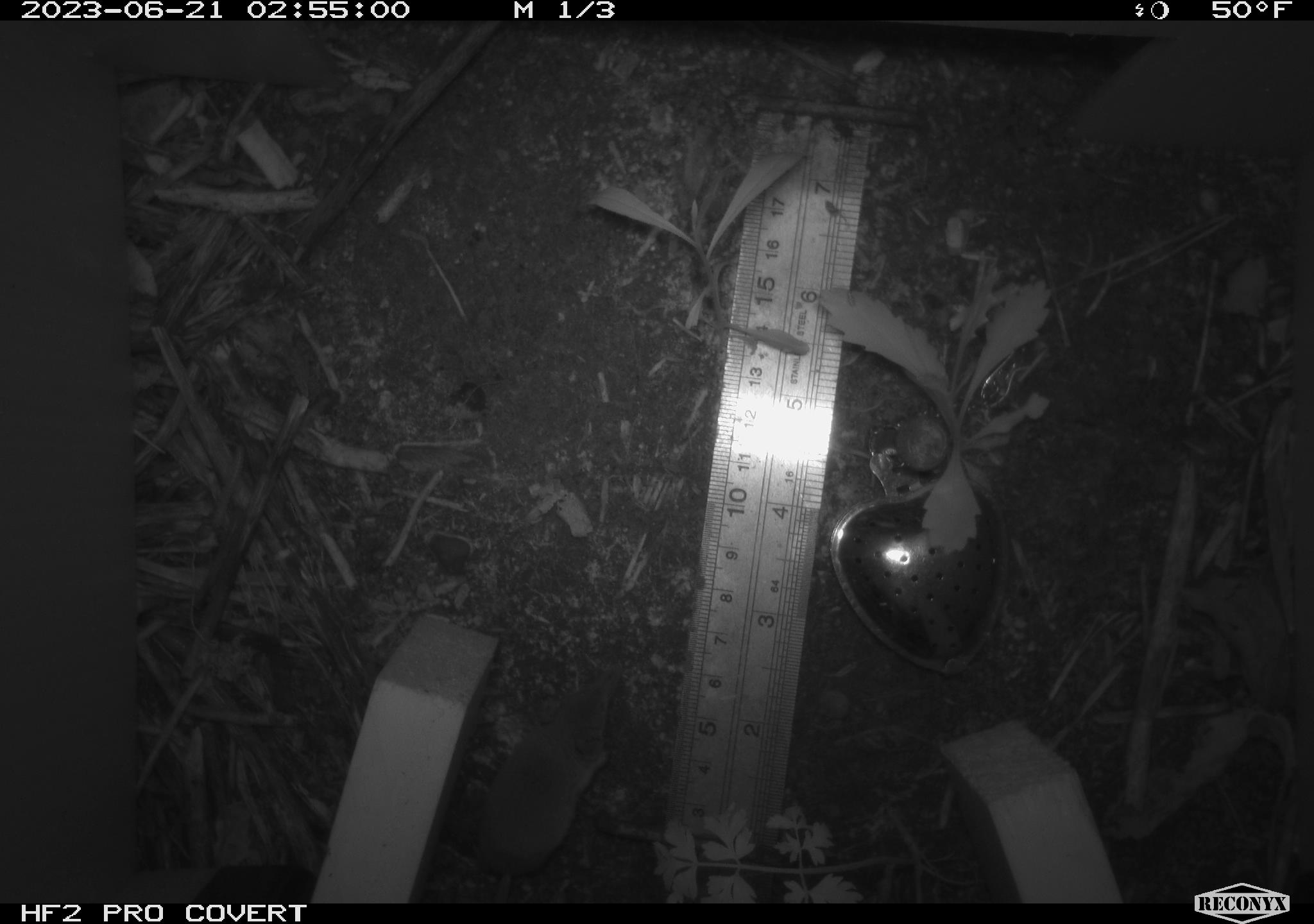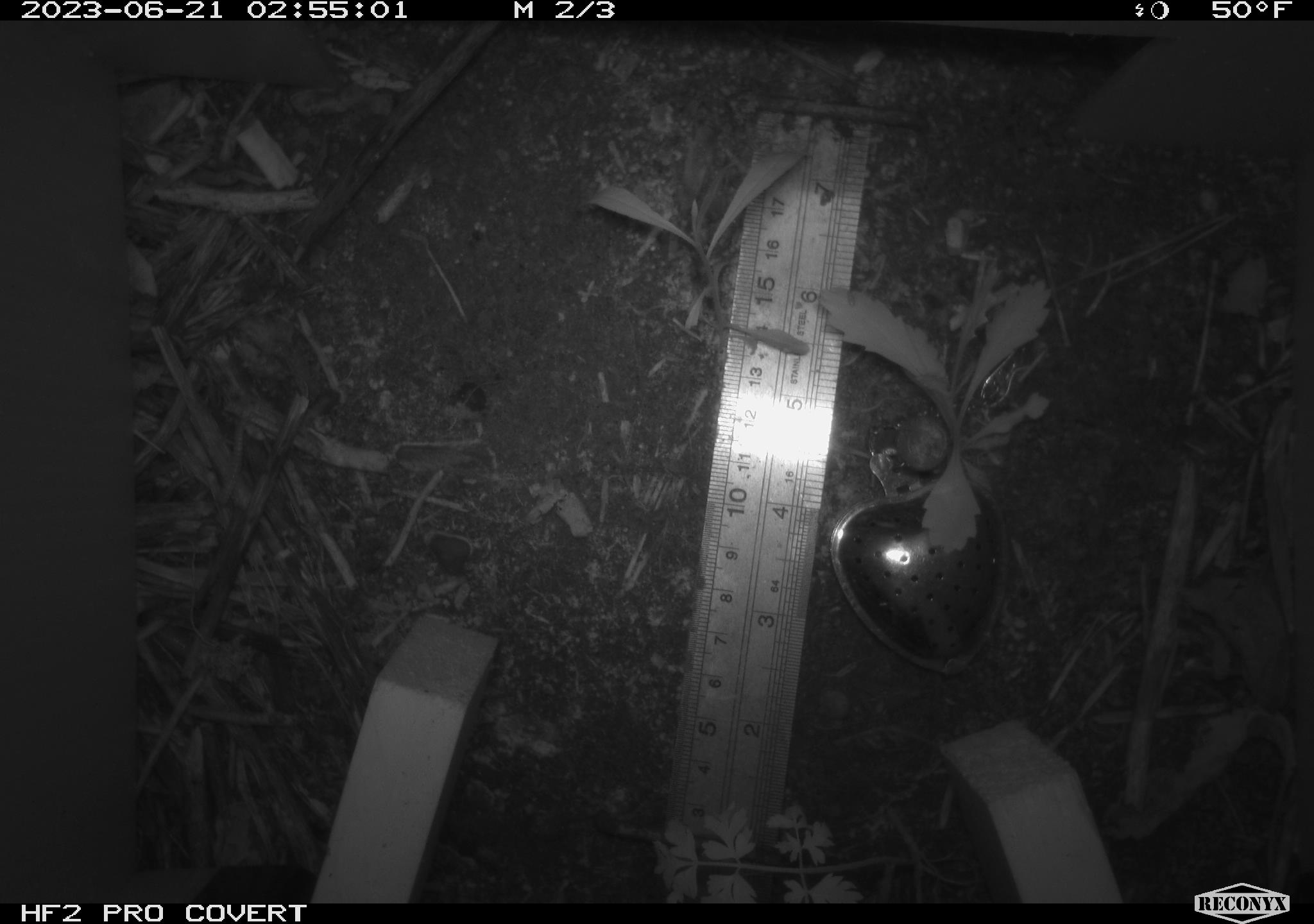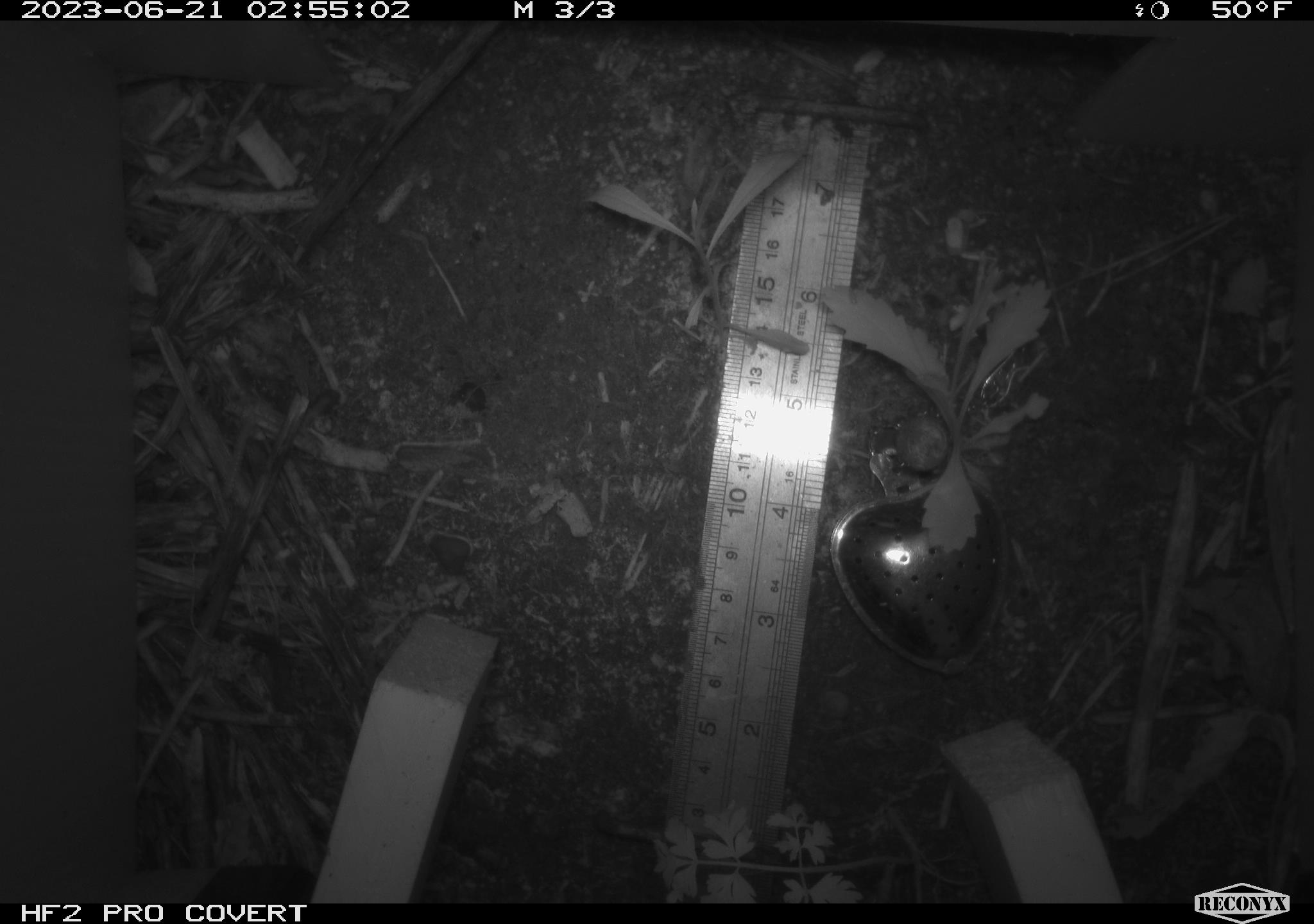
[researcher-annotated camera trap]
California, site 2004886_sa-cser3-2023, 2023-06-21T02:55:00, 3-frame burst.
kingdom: Animalia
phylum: Chordata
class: Mammalia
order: Eulipotyphla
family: Soricidae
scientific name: Soricidae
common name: shrews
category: soricidae family